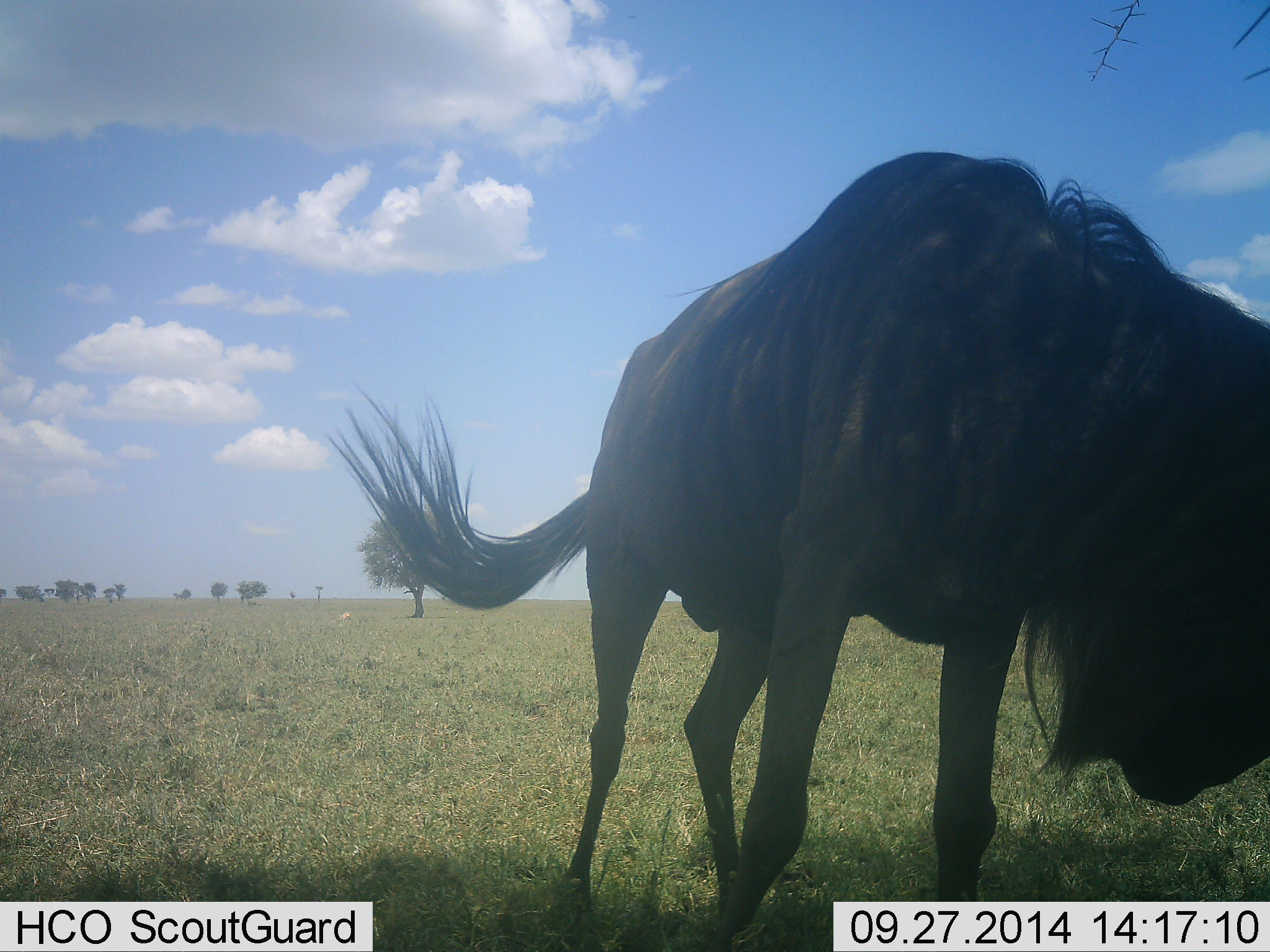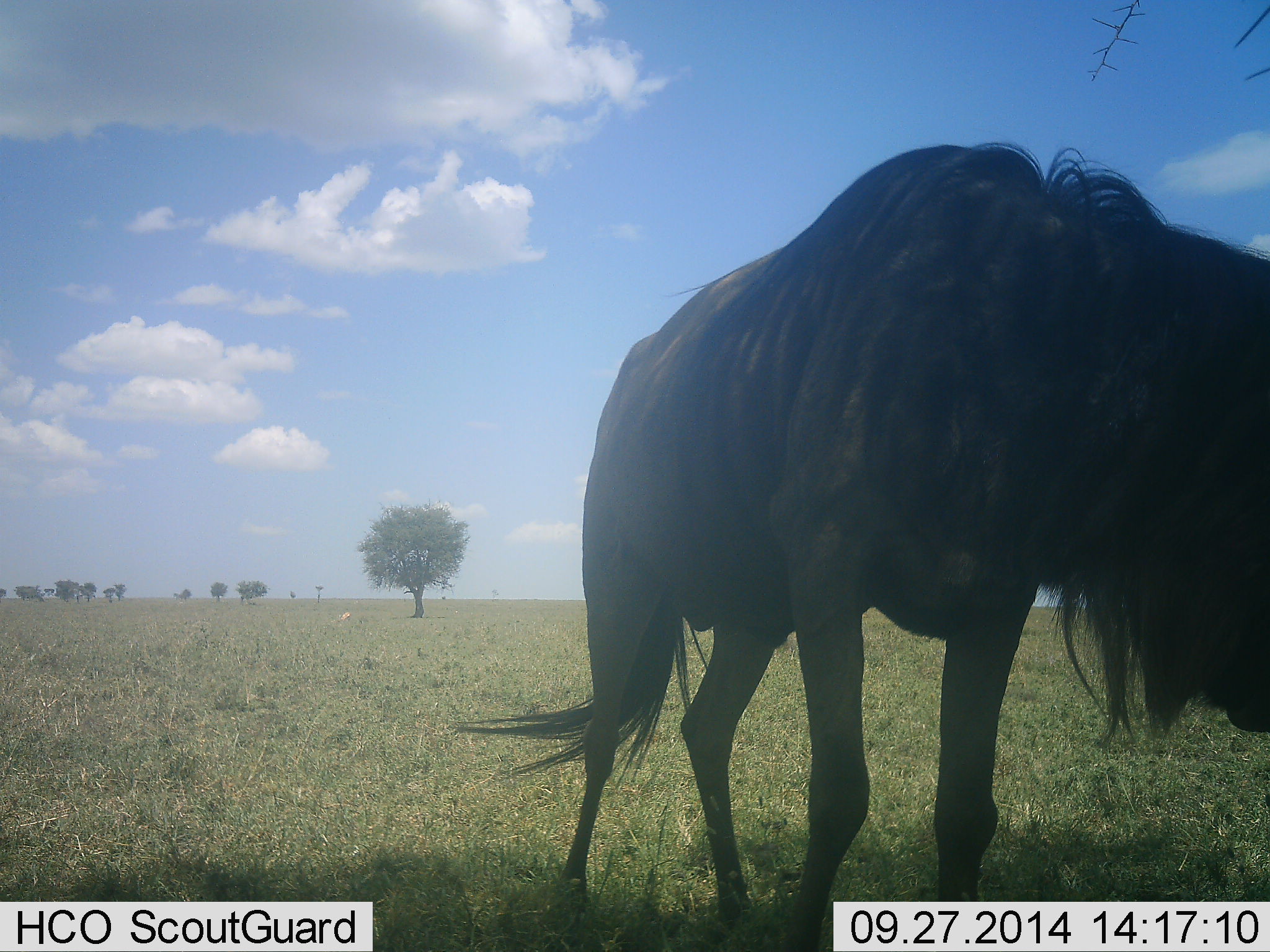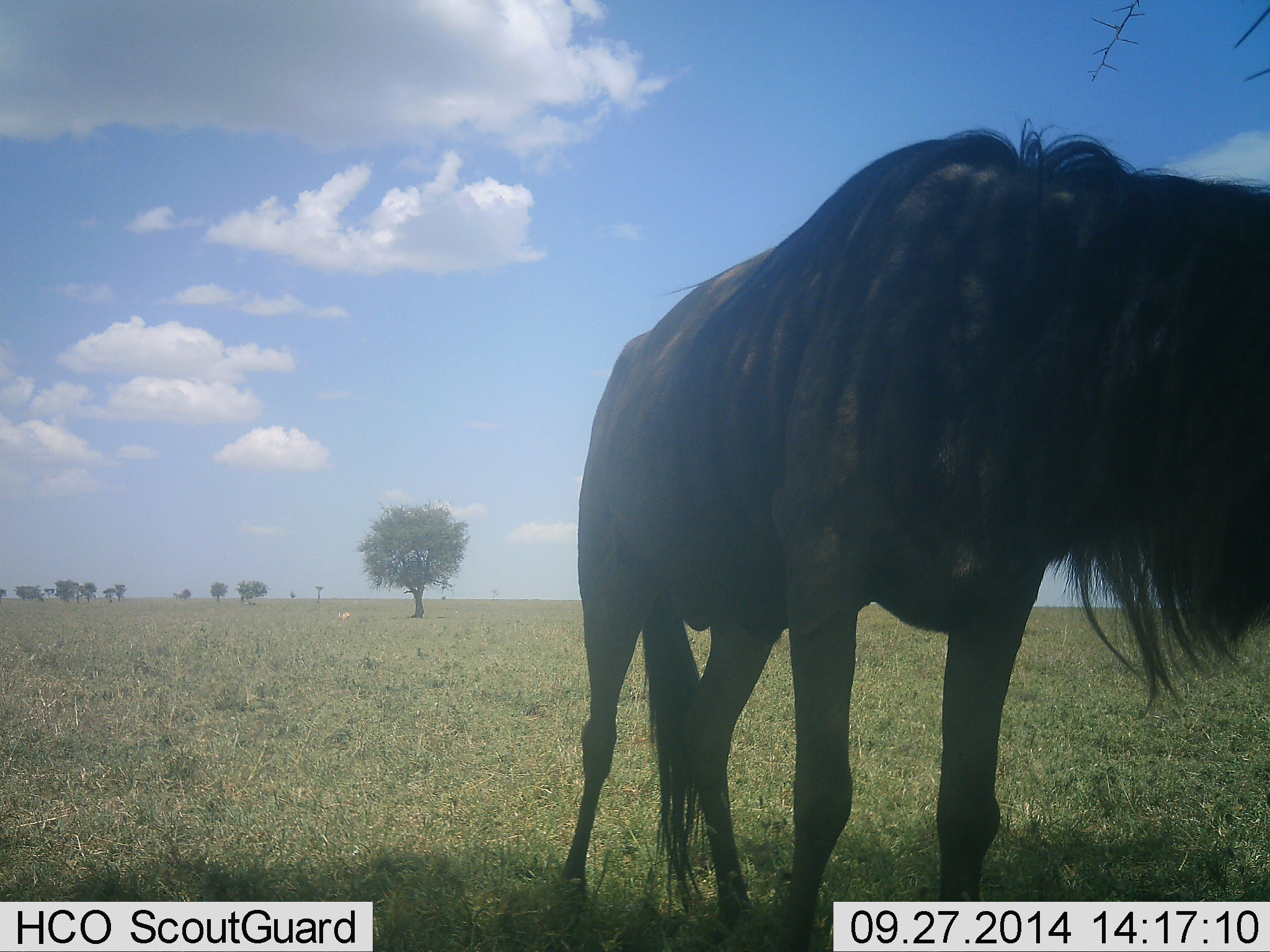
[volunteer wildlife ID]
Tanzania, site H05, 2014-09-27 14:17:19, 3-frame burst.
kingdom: Animalia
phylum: Chordata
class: Mammalia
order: Artiodactyla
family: Bovidae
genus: Connochaetes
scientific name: Connochaetes taurinus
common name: blue wildebeest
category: wildebeest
Wildebeest (blue wildebeest) (Connochaetes taurinus), count 1. Behavior (volunteer vote fractions): standing 70%, resting 0%, moving 10%, interacting 0%. Young present (vote fraction): 0%. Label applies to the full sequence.